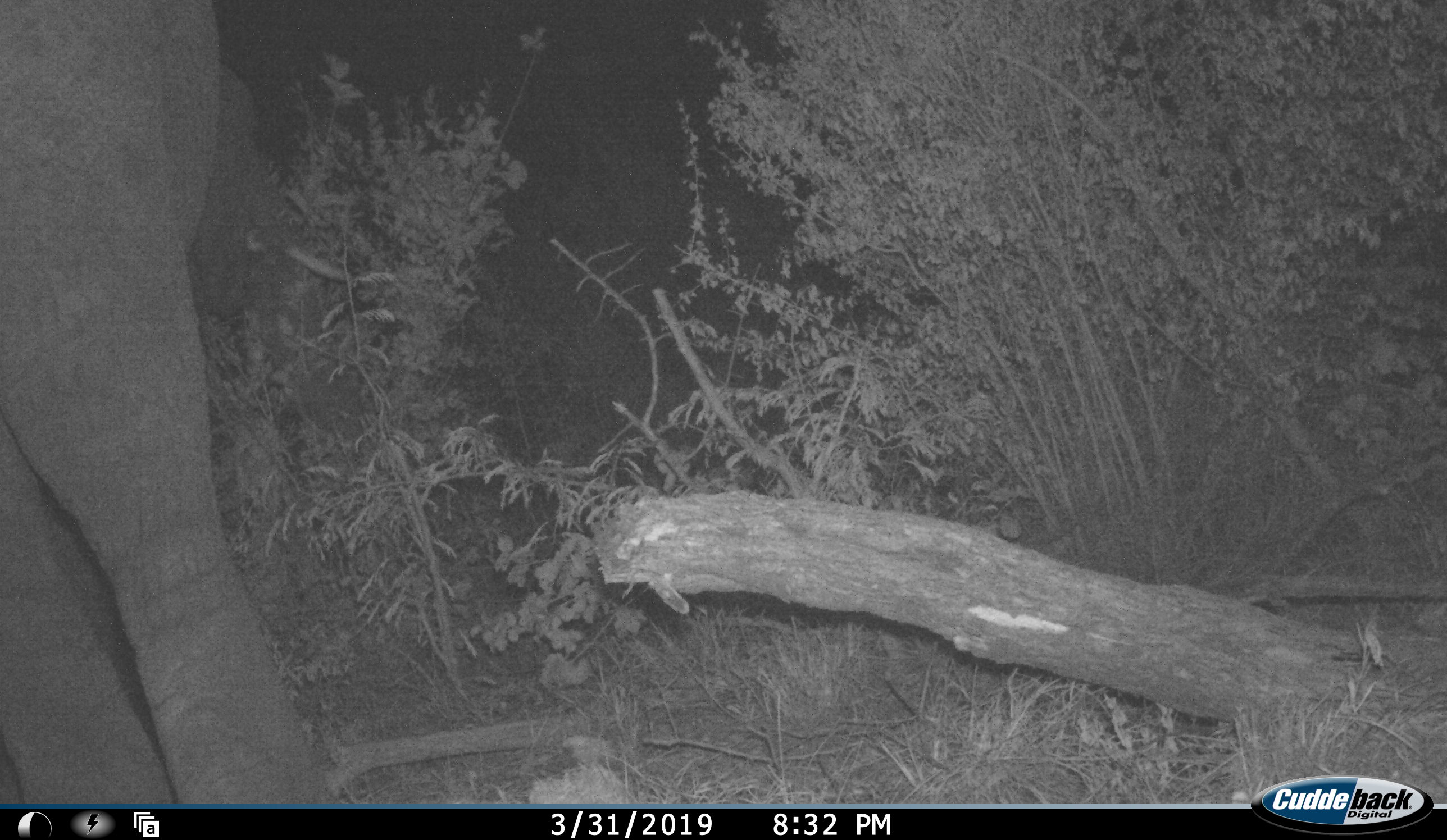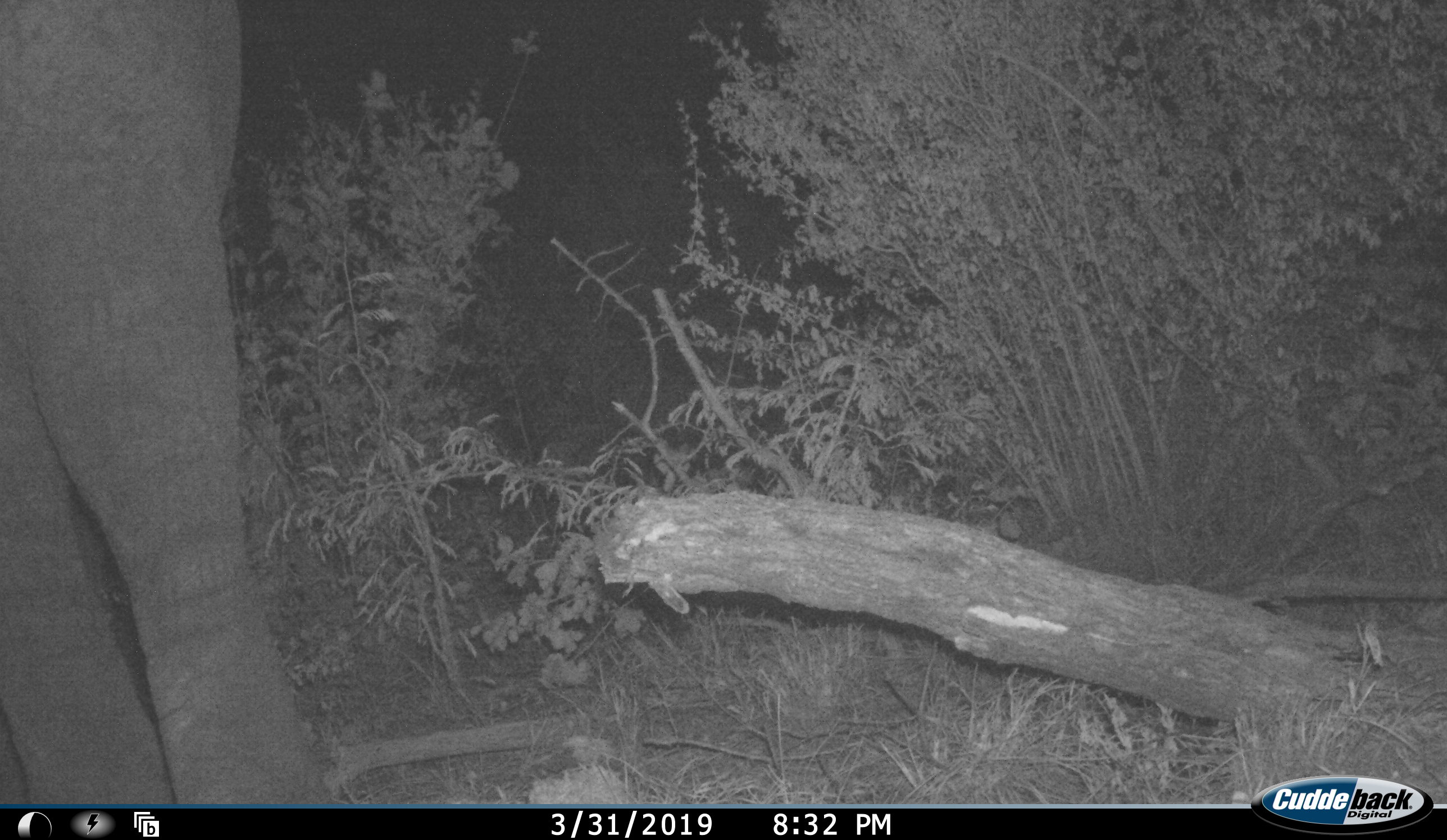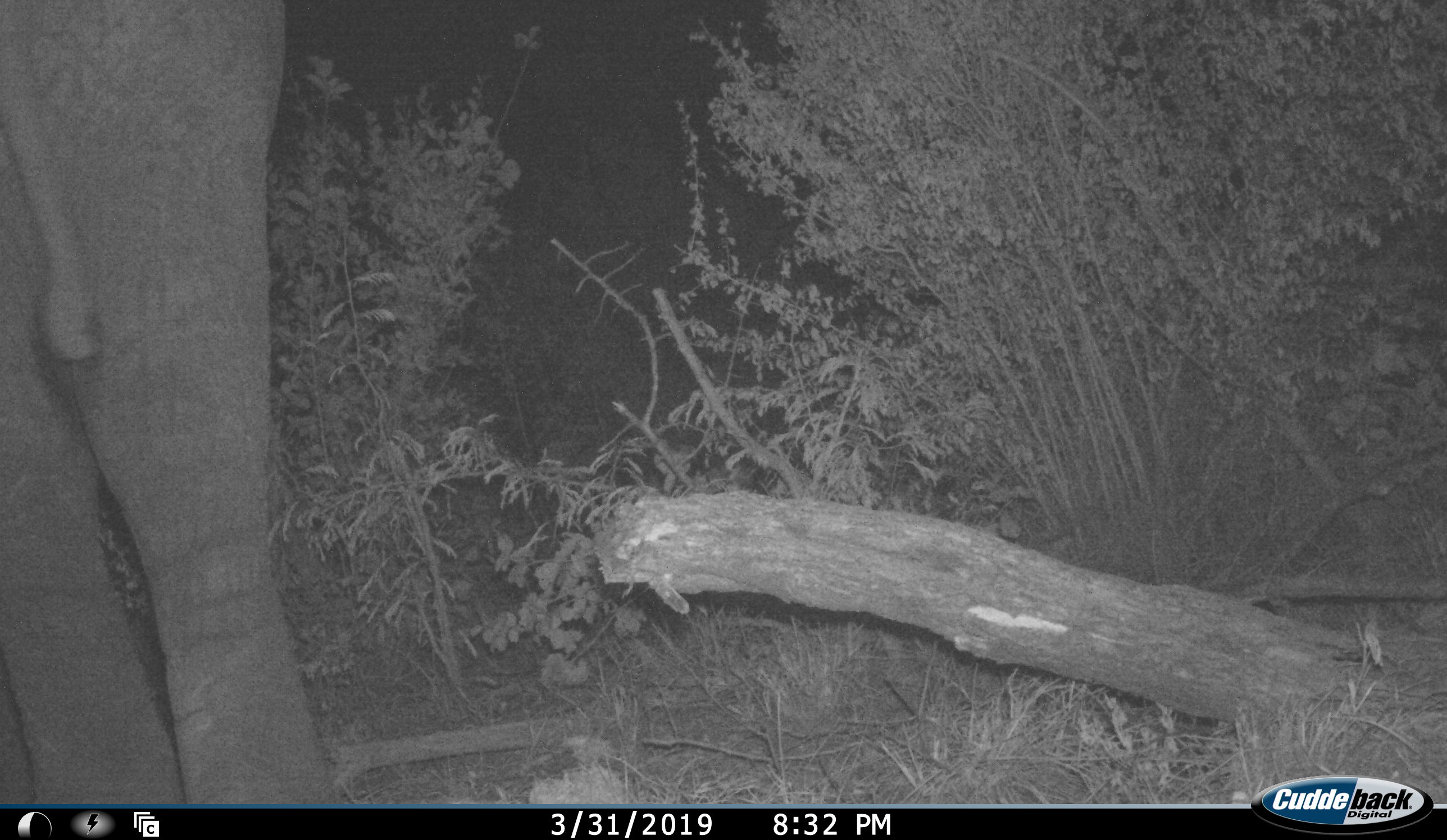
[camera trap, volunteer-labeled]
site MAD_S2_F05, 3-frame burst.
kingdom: Animalia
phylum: Chordata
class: Mammalia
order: Proboscidea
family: Elephantidae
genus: Loxodonta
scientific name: Loxodonta africana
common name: african bush elephant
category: elephant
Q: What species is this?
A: Elephant (african bush elephant) (Loxodonta africana).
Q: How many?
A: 1.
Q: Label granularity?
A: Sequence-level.